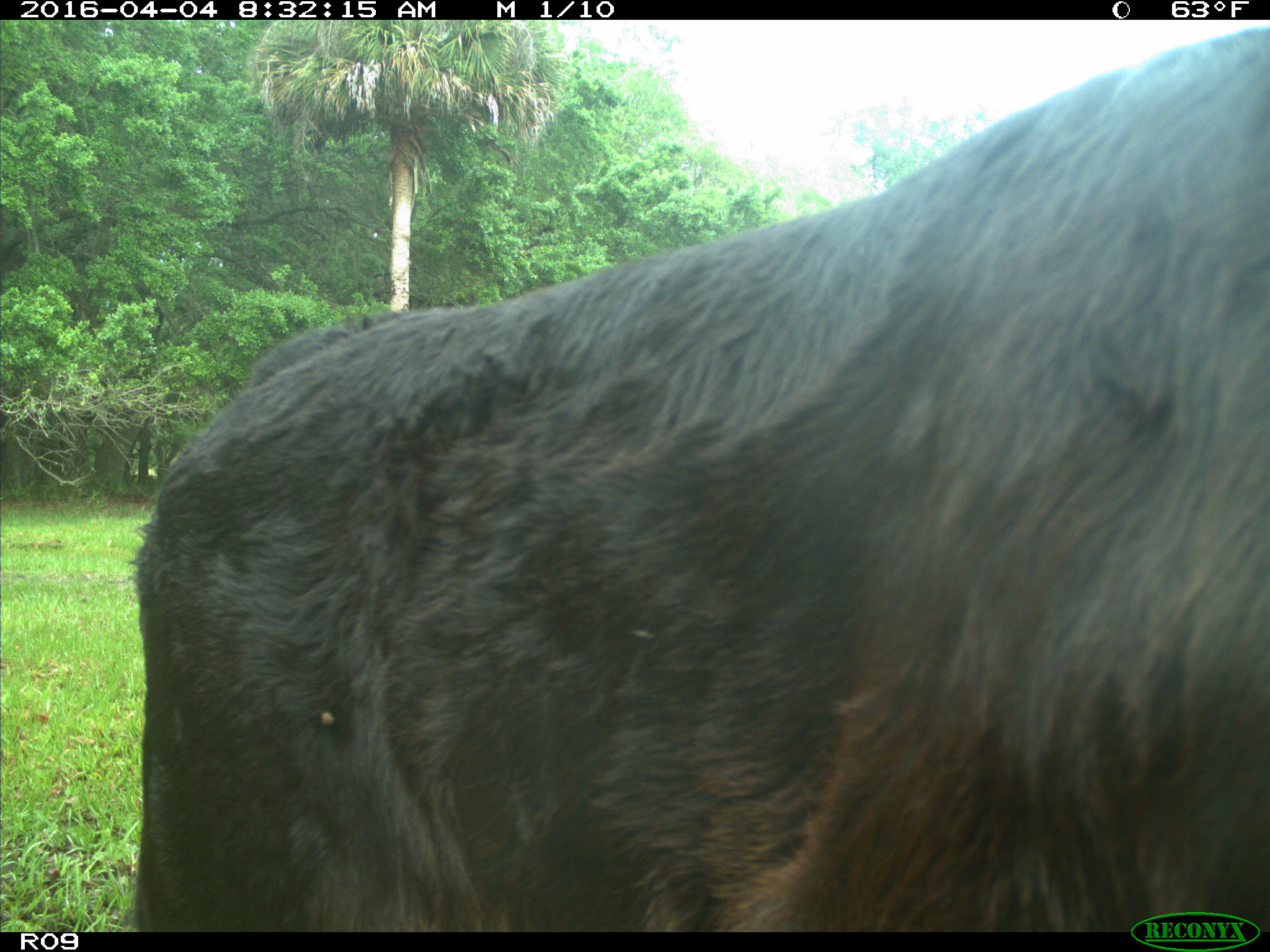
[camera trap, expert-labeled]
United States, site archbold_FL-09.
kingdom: Animalia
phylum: Chordata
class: Mammalia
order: Artiodactyla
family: Bovidae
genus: Bos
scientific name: Bos taurus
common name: domestic cow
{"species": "Bos taurus (domestic cow)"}